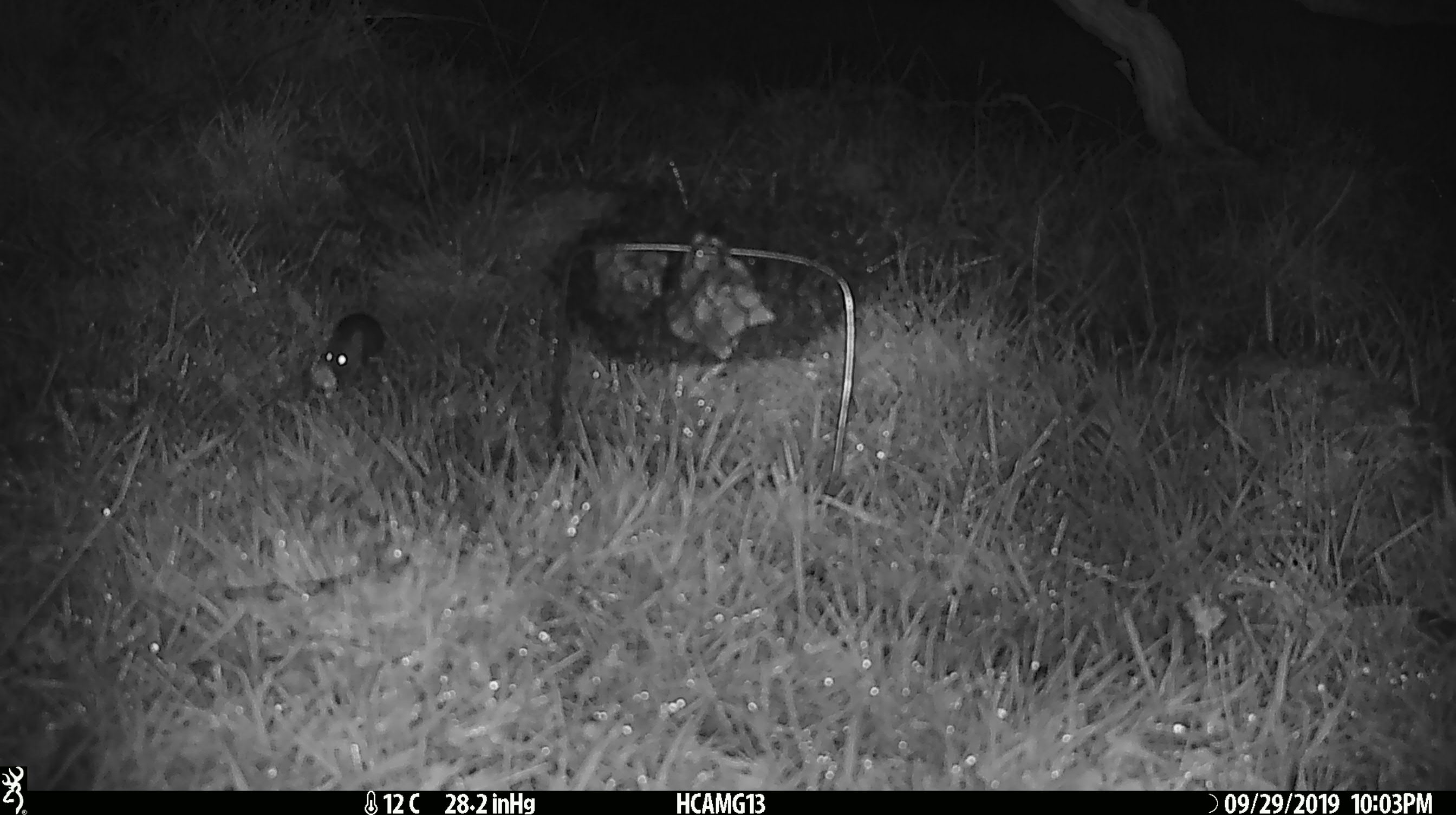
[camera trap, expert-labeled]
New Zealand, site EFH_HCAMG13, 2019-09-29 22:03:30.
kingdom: Animalia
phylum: Chordata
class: Mammalia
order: Rodentia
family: Muridae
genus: Mus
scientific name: Mus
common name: mouse